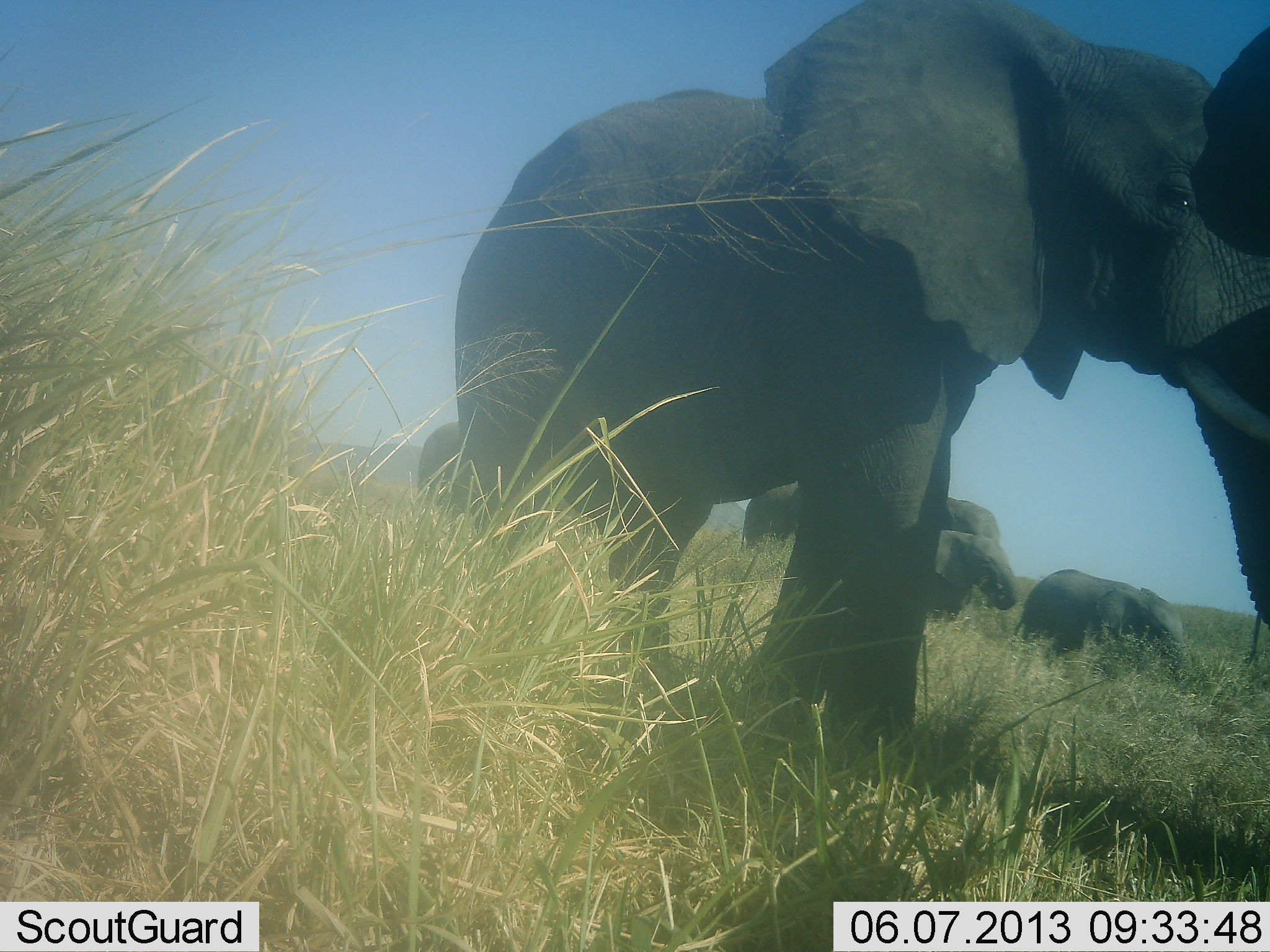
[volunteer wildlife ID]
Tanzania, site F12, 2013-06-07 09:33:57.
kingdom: Animalia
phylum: Chordata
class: Mammalia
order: Proboscidea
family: Elephantidae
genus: Loxodonta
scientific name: Loxodonta africana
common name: african bush elephant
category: elephant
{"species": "elephant (african bush elephant) (Loxodonta africana)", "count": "6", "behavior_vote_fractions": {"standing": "49%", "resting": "0%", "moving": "63%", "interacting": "0%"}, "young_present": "49%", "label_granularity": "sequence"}